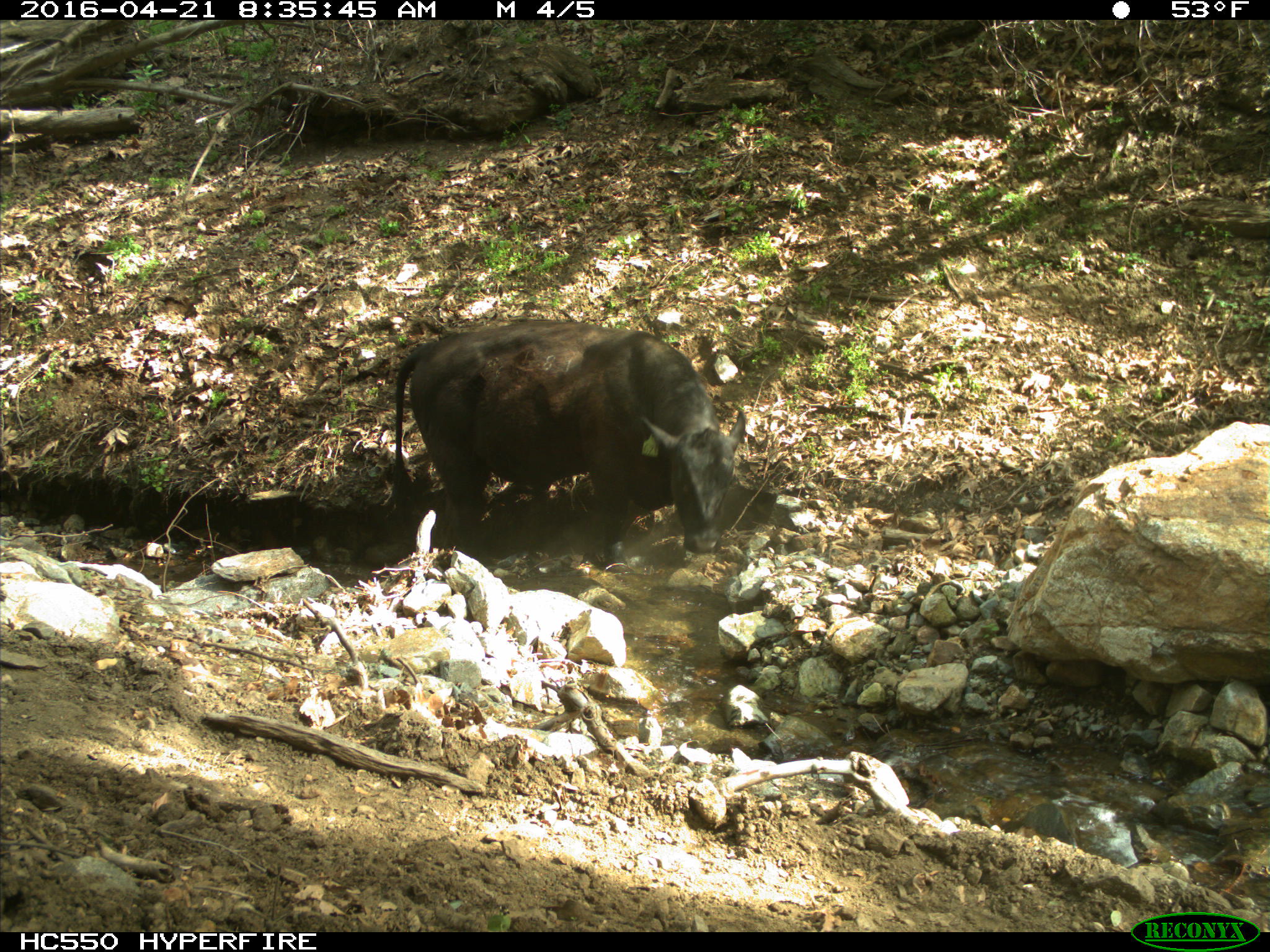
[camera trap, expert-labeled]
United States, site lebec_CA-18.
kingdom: Animalia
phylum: Chordata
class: Mammalia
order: Artiodactyla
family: Bovidae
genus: Bos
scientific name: Bos taurus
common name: domestic cow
Bos taurus (domestic cow).